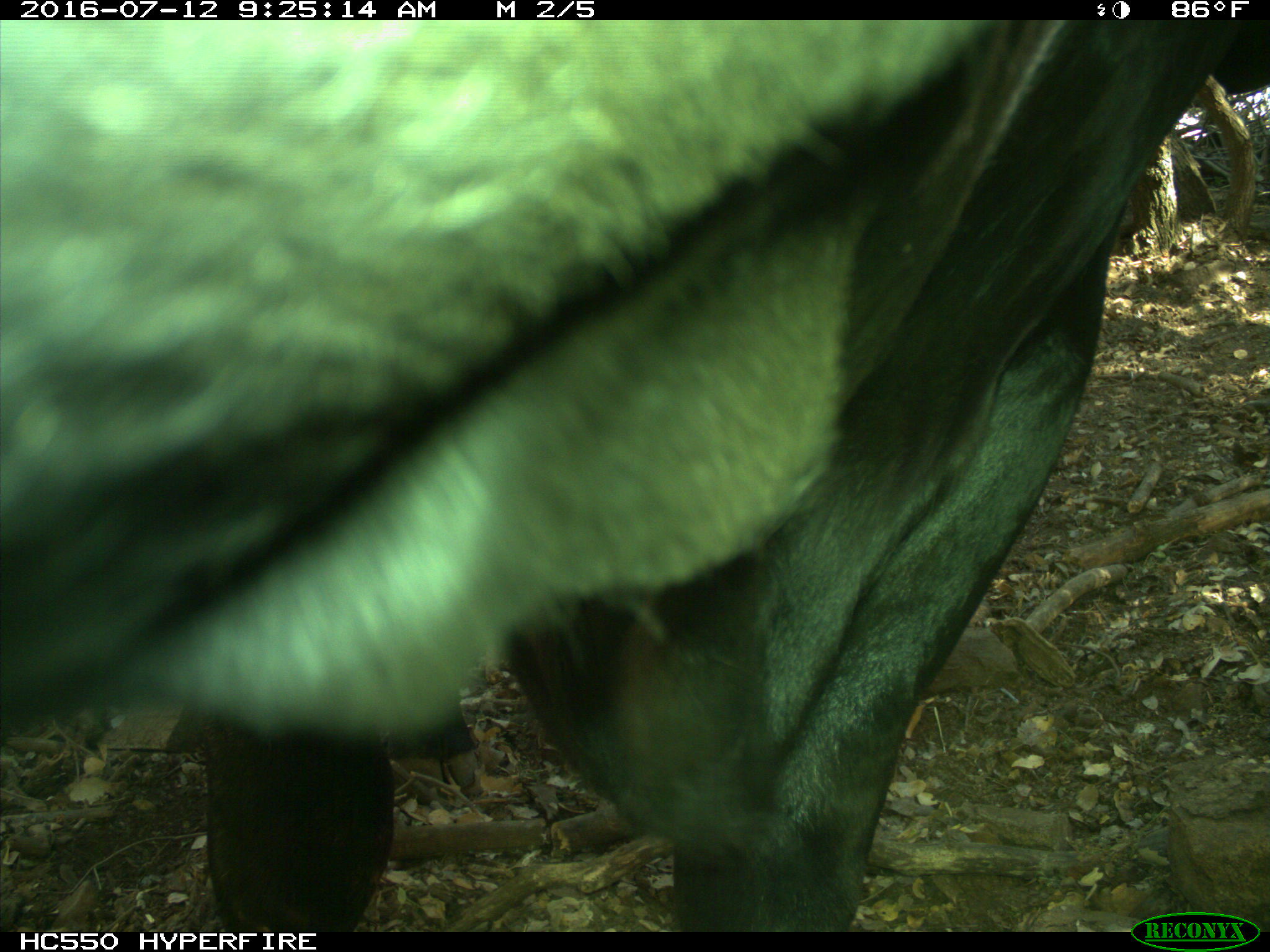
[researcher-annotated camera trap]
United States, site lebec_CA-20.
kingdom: Animalia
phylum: Chordata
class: Mammalia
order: Artiodactyla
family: Bovidae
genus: Bos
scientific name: Bos taurus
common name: domestic cow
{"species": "Bos taurus (domestic cow)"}